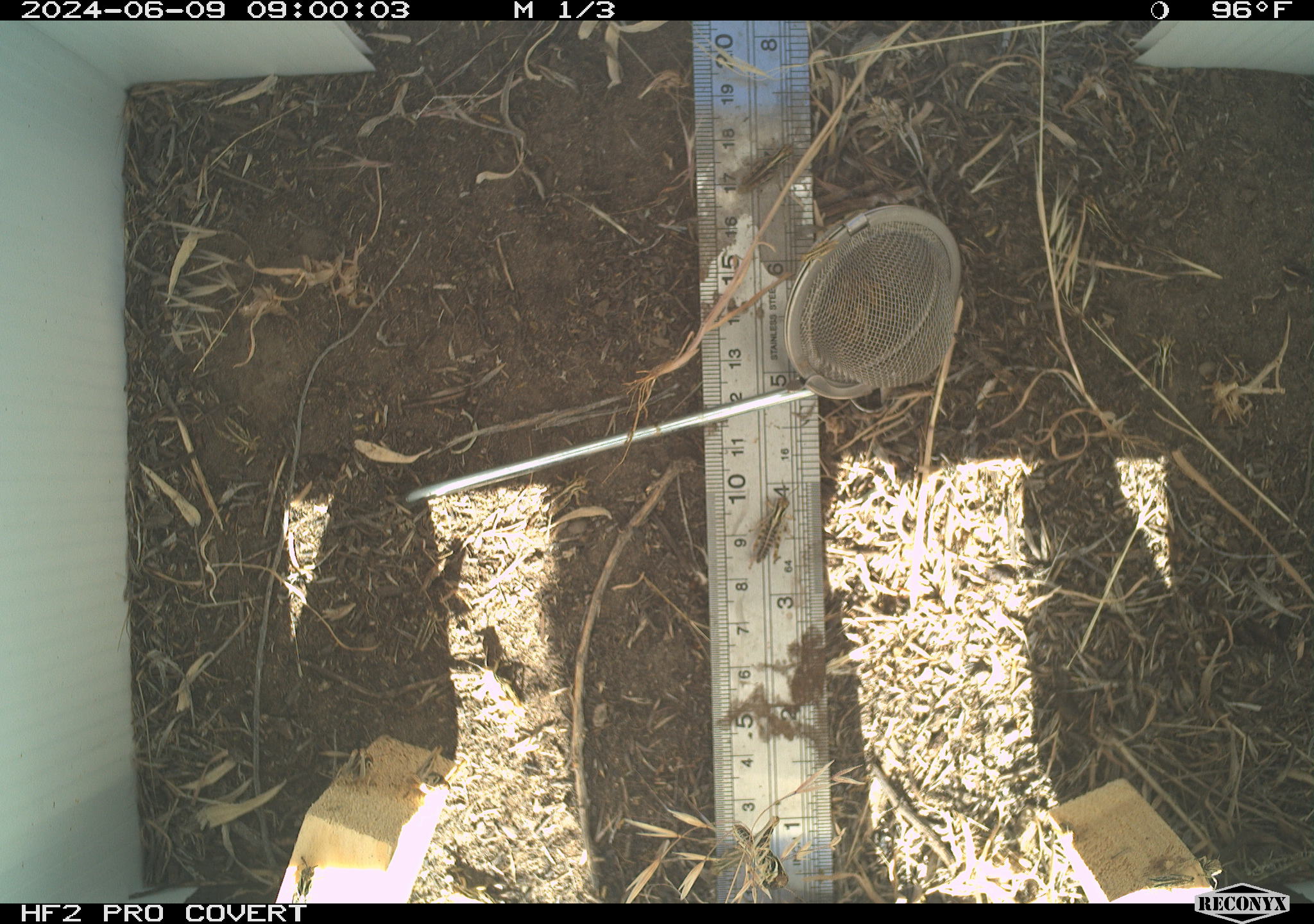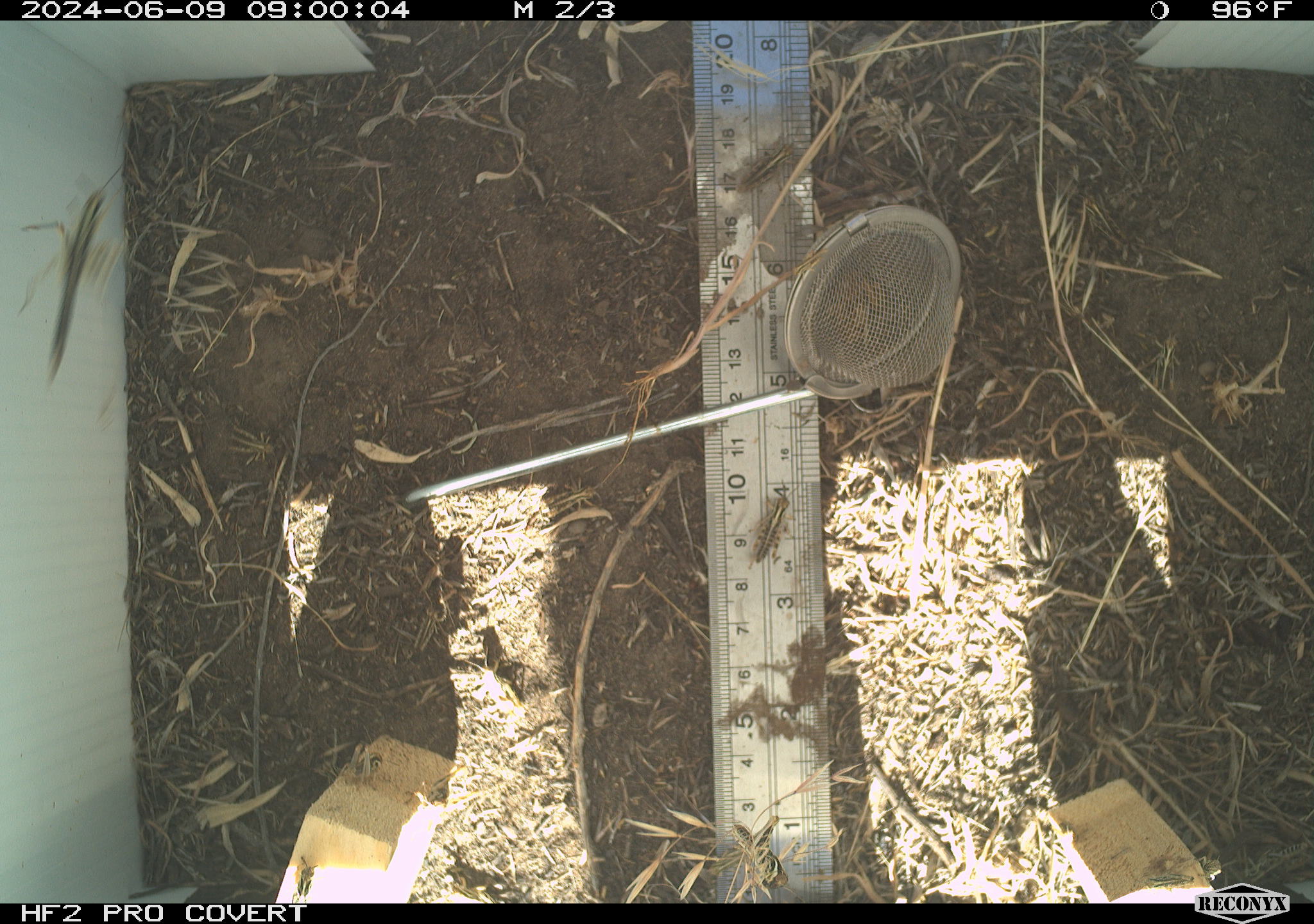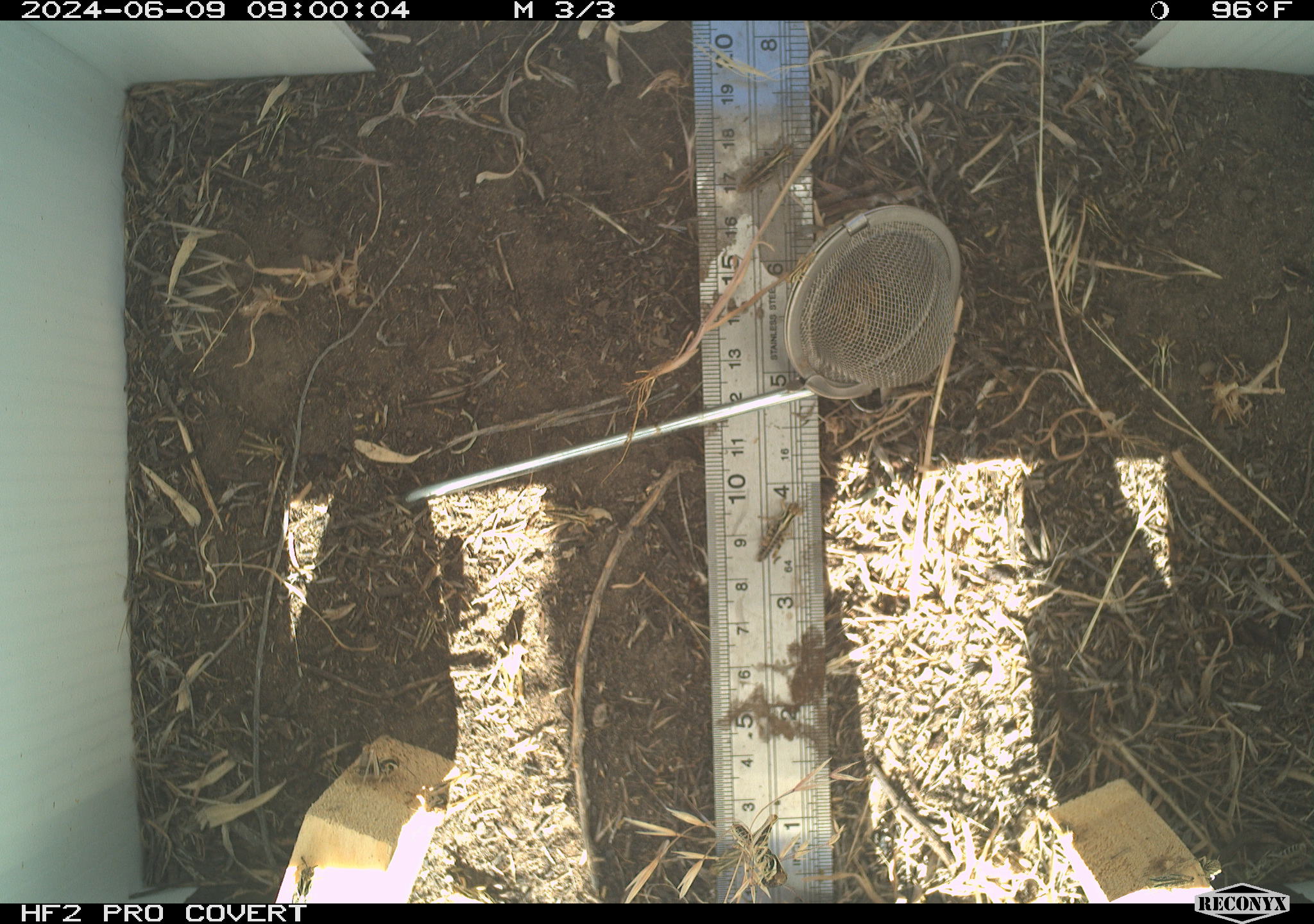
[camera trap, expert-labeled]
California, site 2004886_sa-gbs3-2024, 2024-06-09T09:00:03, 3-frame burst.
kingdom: Animalia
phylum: Arthropoda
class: Insecta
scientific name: Insecta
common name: insect